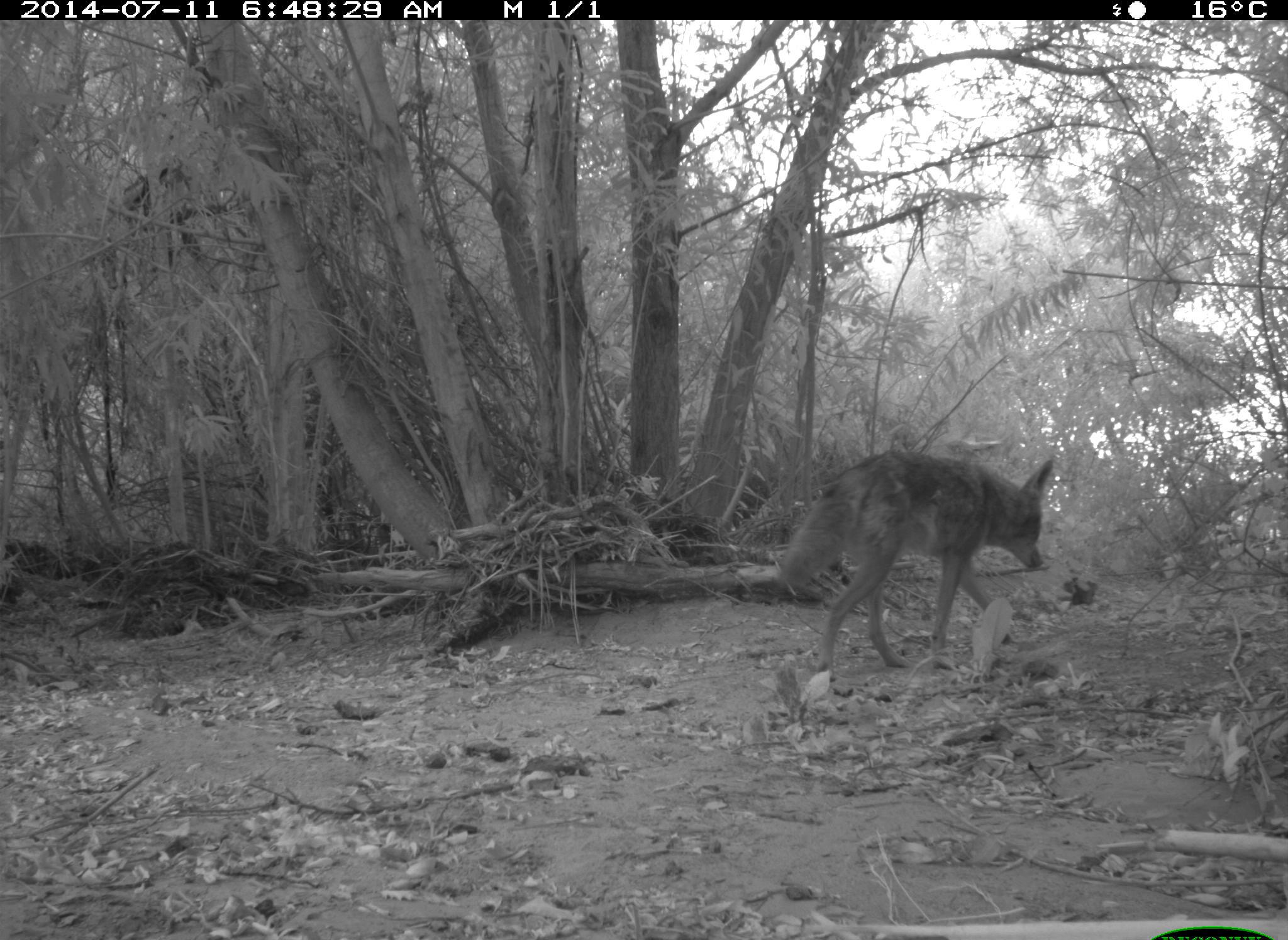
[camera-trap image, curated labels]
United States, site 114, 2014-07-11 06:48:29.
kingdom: Animalia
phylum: Chordata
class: Mammalia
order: Carnivora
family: Canidae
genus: Canis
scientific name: Canis latrans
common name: coyote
Coyote (Canis latrans).